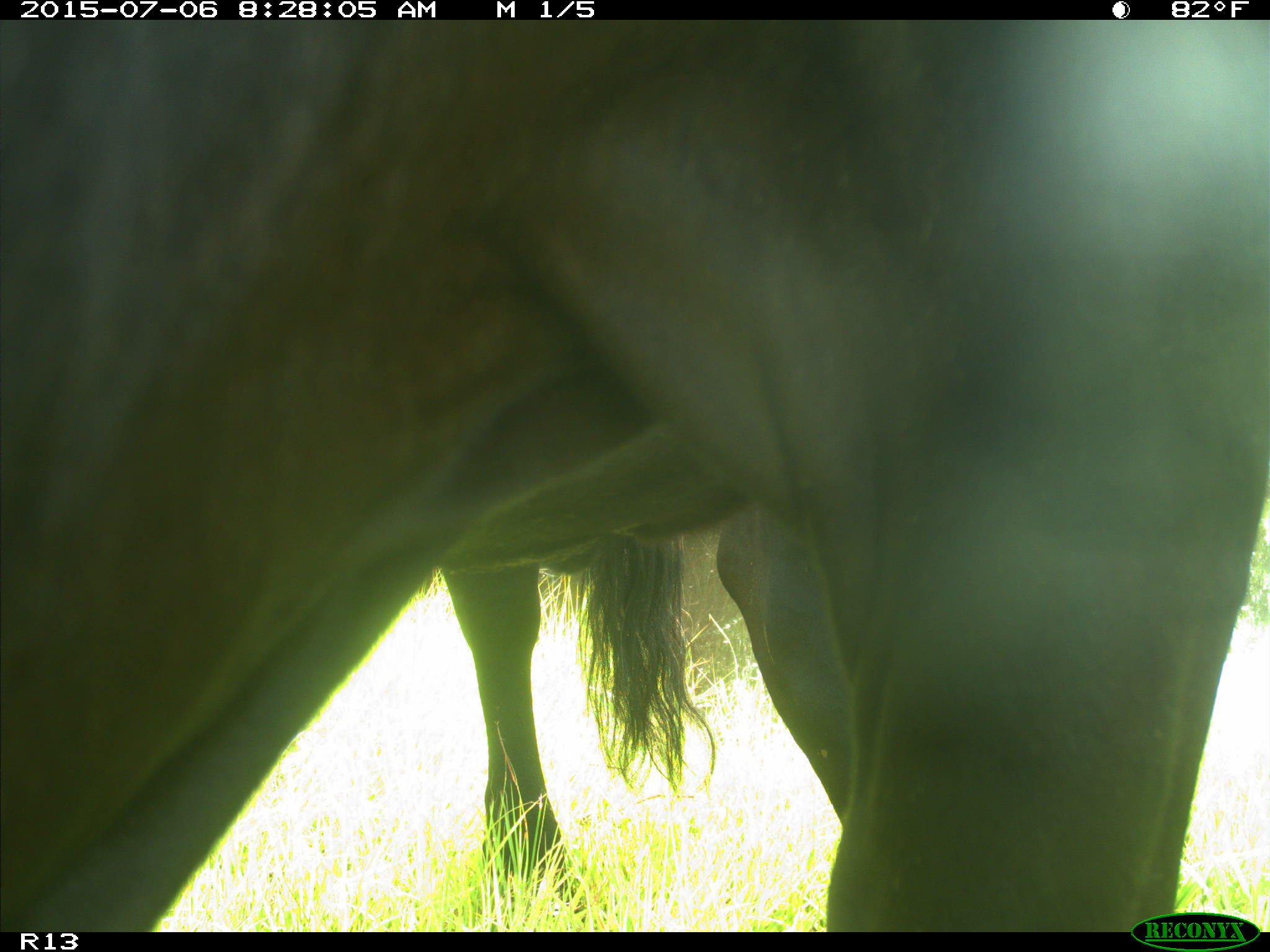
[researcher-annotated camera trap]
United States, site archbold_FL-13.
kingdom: Animalia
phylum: Chordata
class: Mammalia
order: Artiodactyla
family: Bovidae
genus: Bos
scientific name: Bos taurus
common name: domestic cow